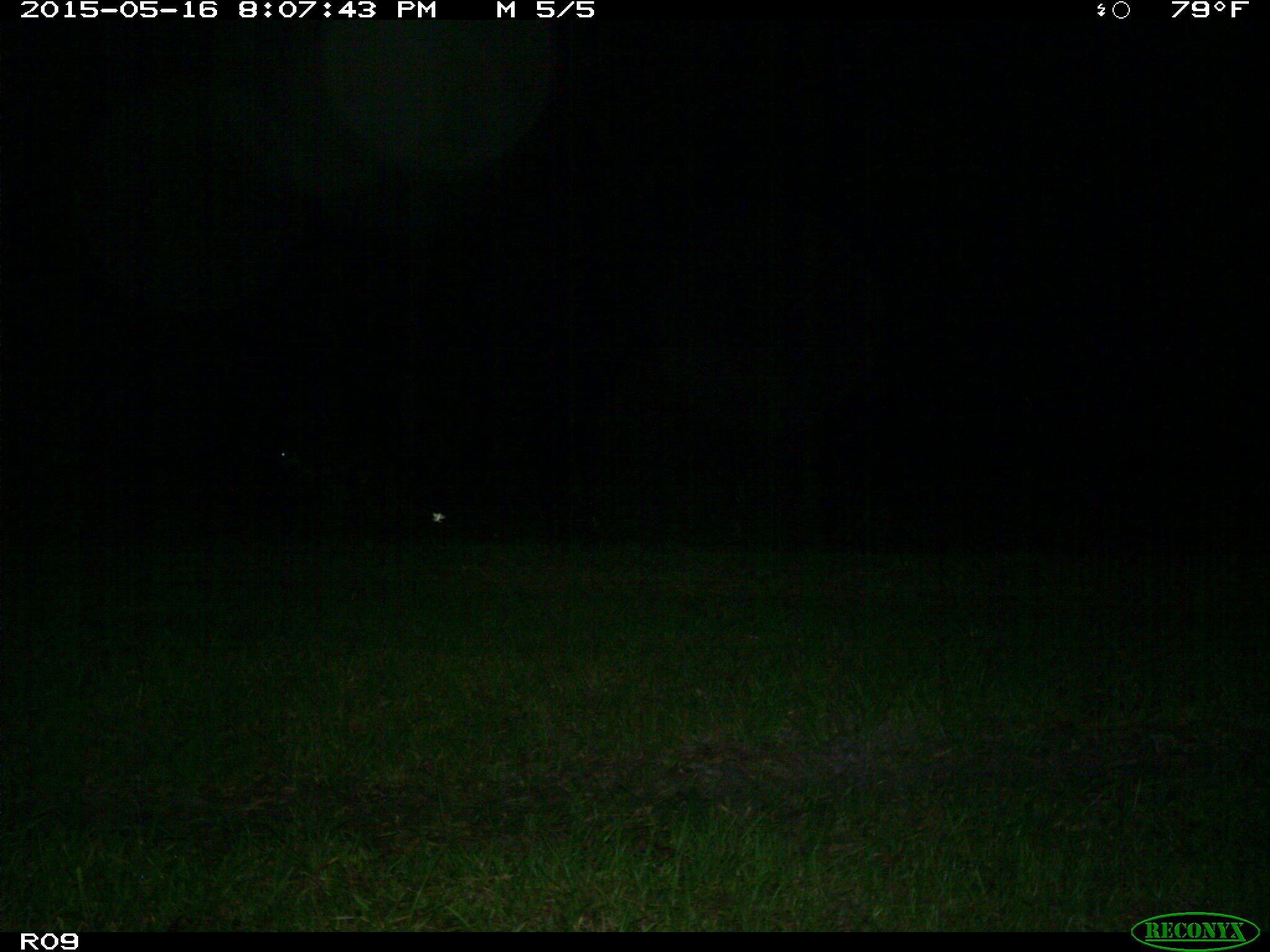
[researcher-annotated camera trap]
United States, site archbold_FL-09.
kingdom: Animalia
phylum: Chordata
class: Mammalia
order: Artiodactyla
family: Bovidae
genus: Bos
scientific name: Bos taurus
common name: domestic cow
Bos taurus (domestic cow).